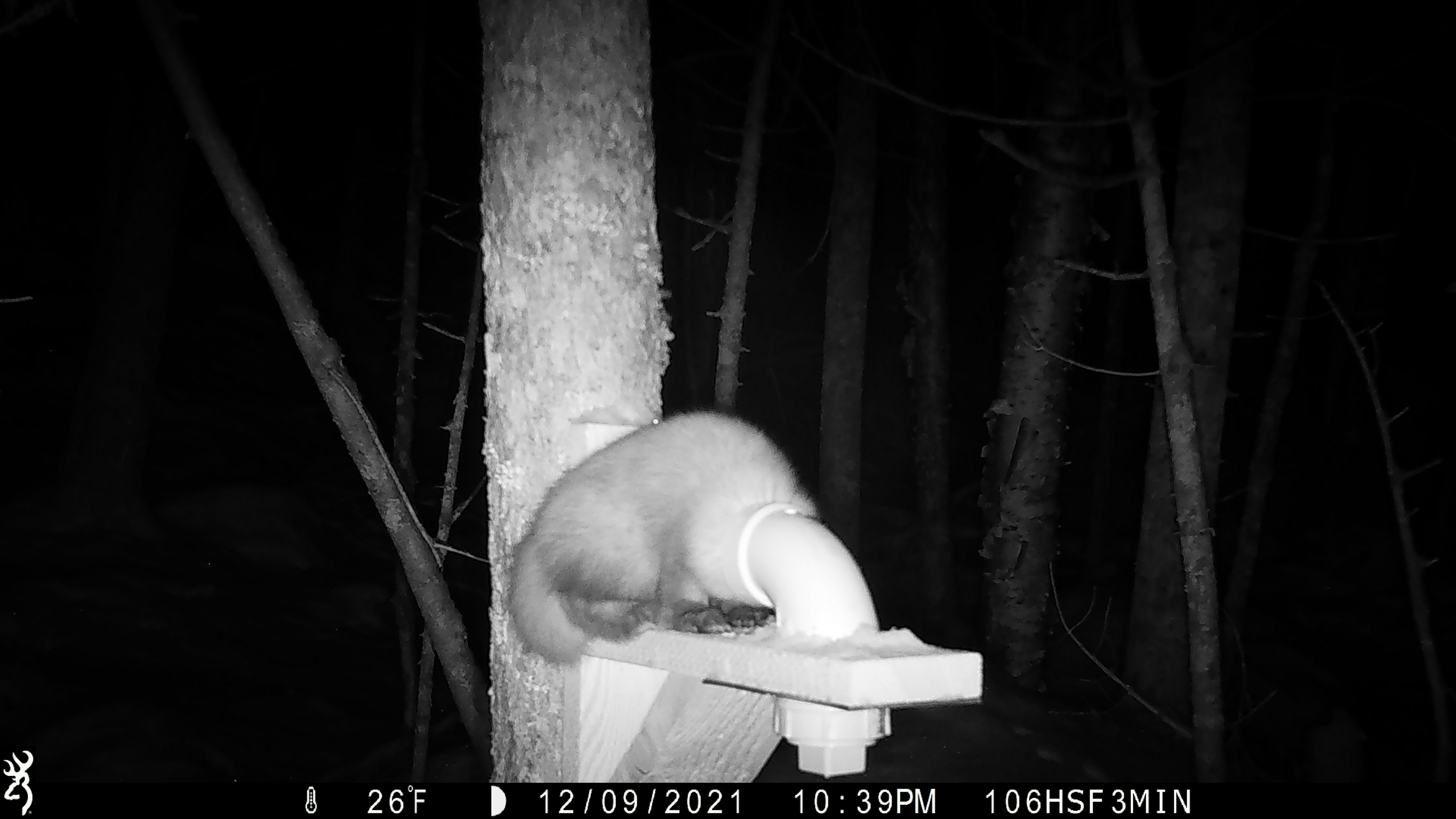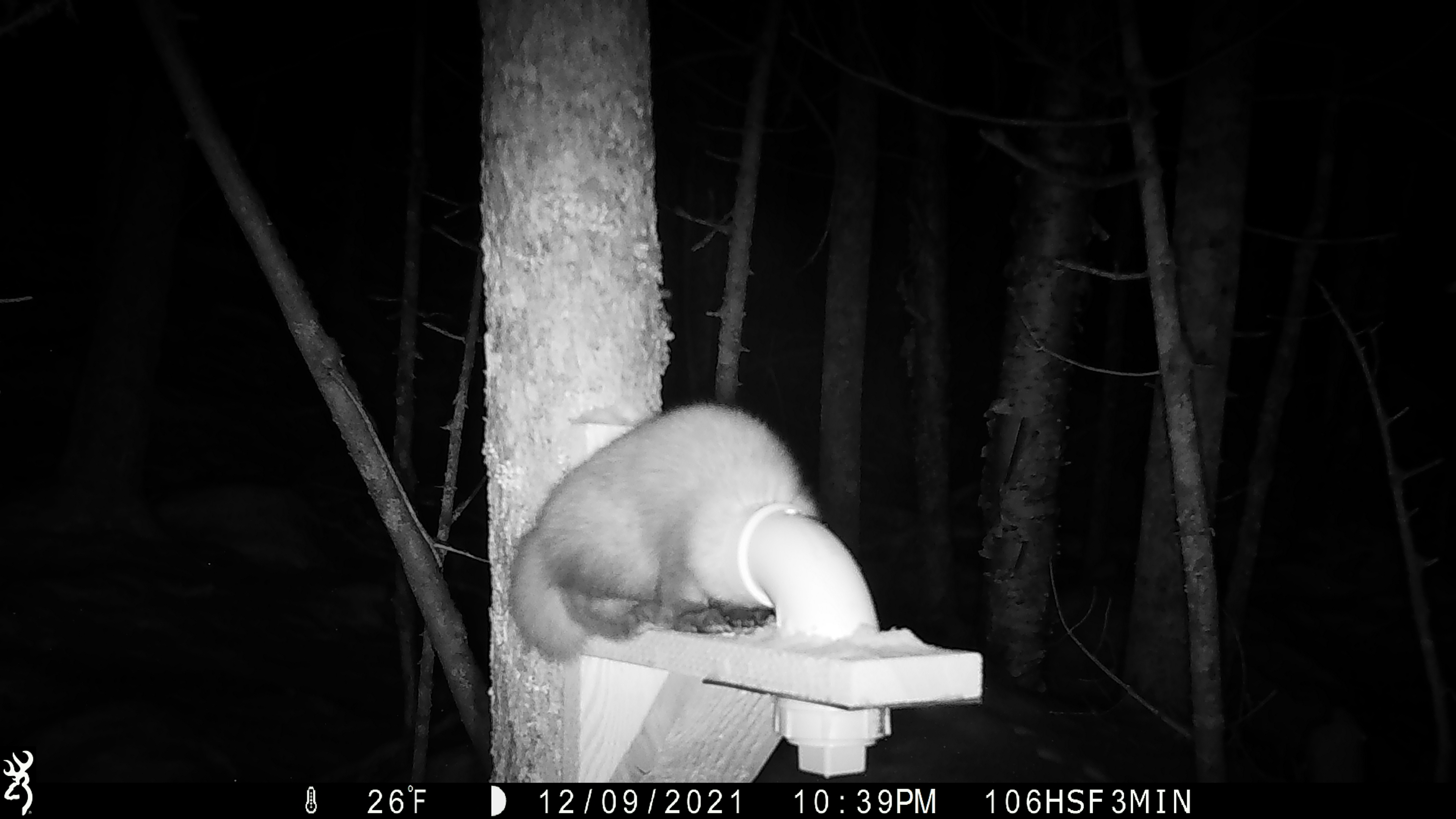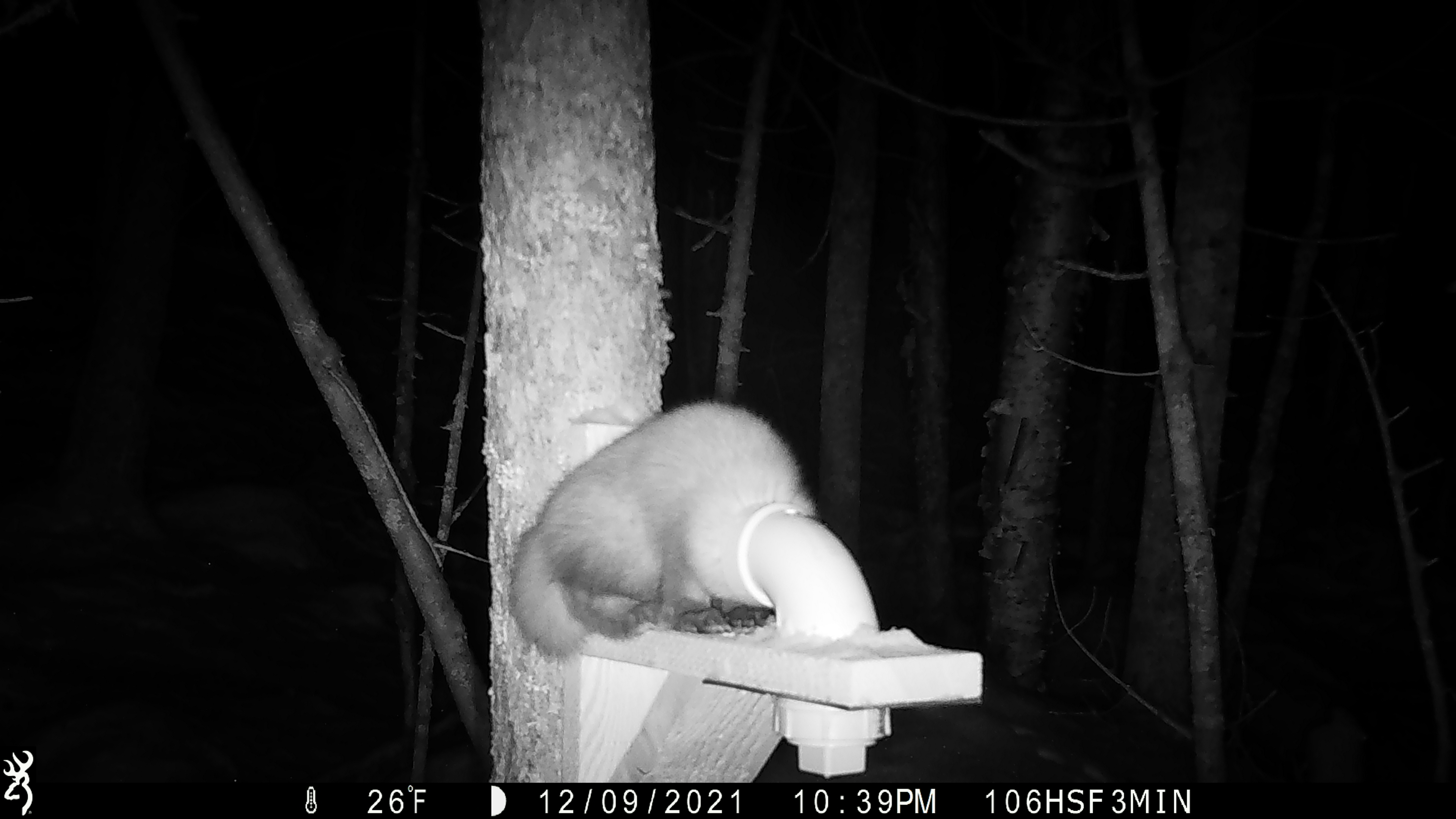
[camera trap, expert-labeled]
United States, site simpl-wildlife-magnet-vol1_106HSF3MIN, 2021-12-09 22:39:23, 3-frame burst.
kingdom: Animalia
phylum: Chordata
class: Mammalia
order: Carnivora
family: Mustelidae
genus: Martes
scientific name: Martes americana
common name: american marten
American marten (Martes americana).